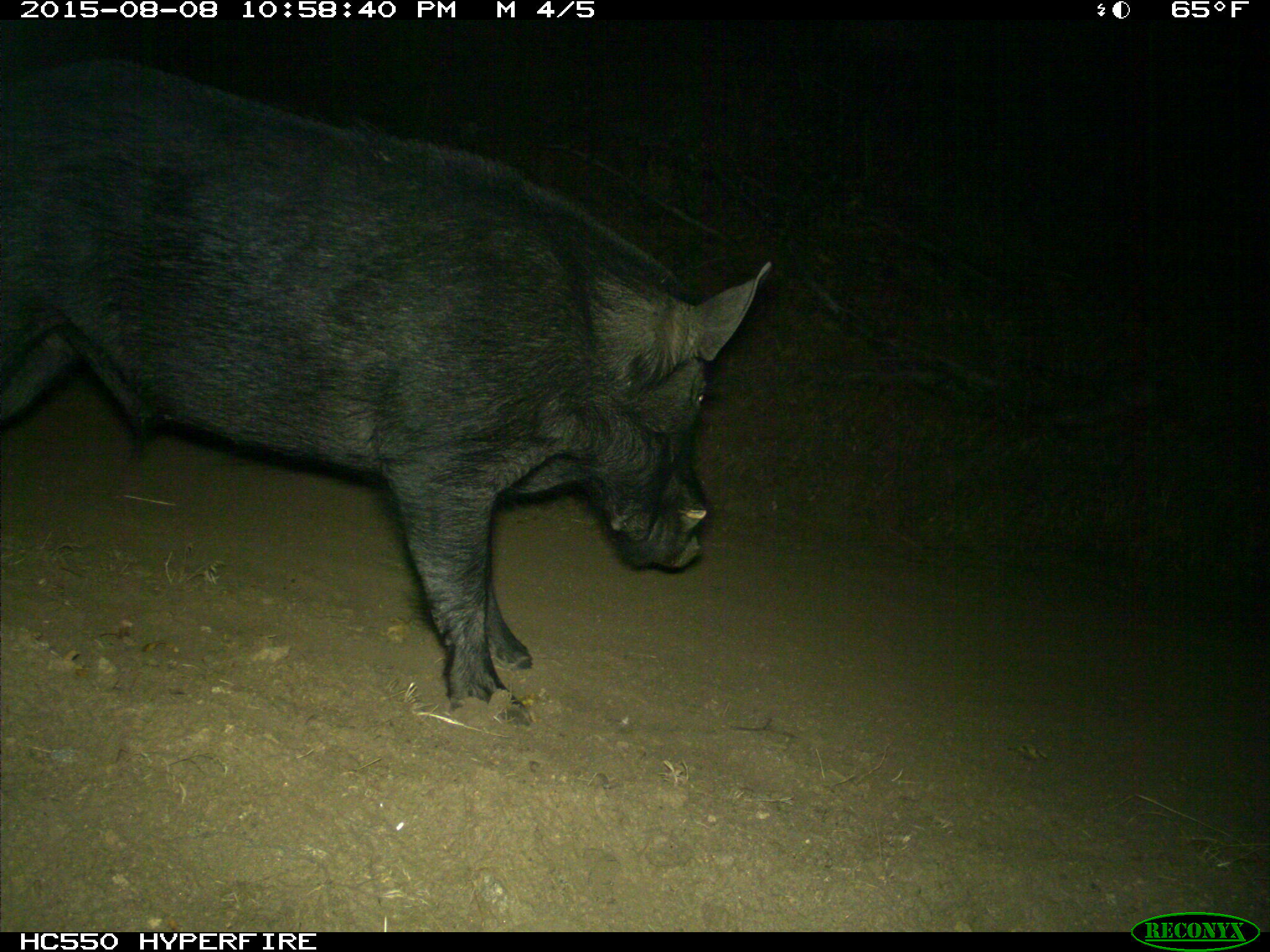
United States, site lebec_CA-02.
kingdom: Animalia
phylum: Chordata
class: Mammalia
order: Artiodactyla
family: Suidae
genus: Sus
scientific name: Sus scrofa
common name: wild boar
Sus scrofa (wild boar).